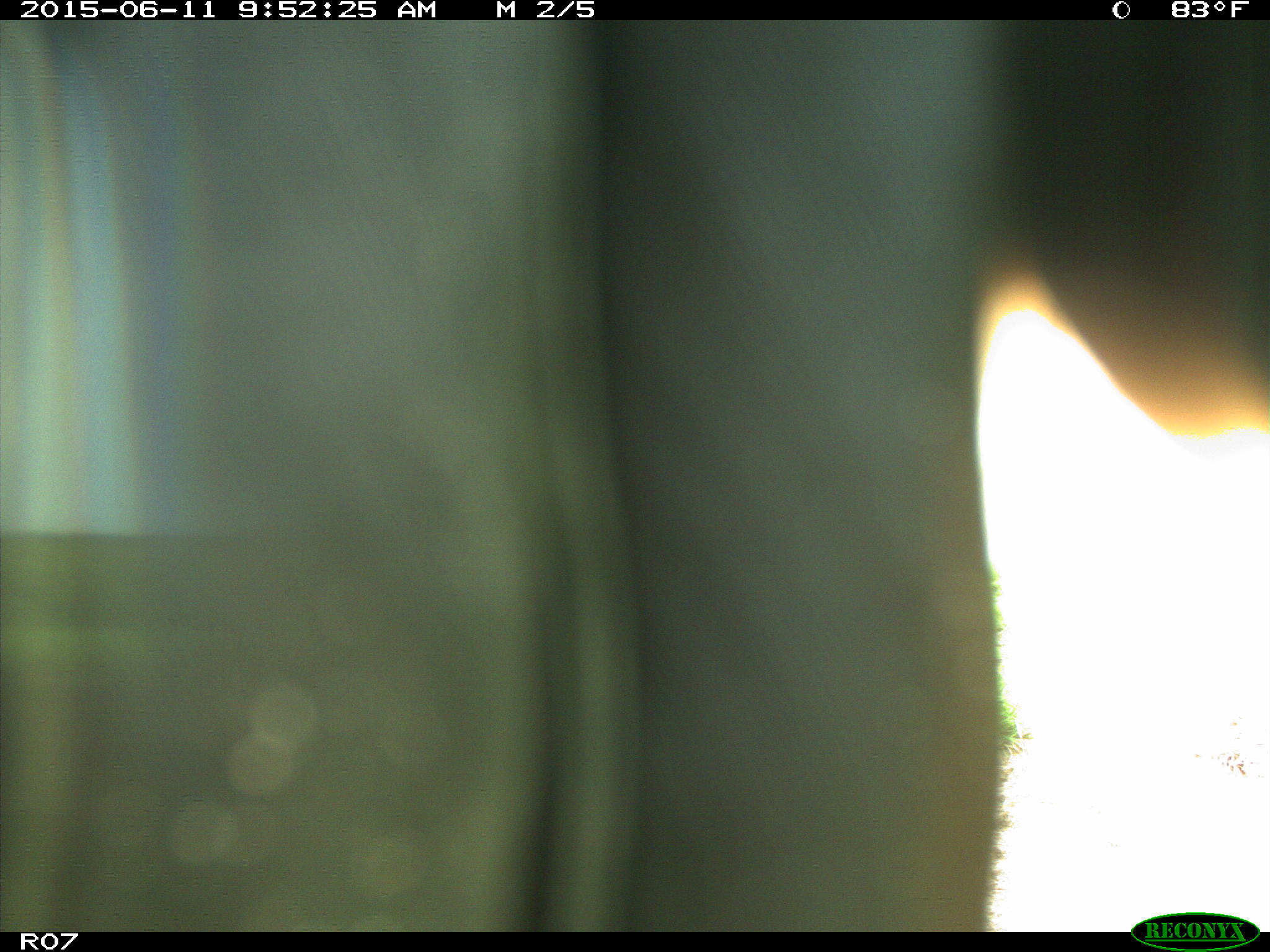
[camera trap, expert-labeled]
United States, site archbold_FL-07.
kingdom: Animalia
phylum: Chordata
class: Mammalia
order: Artiodactyla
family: Bovidae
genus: Bos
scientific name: Bos taurus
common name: domestic cow